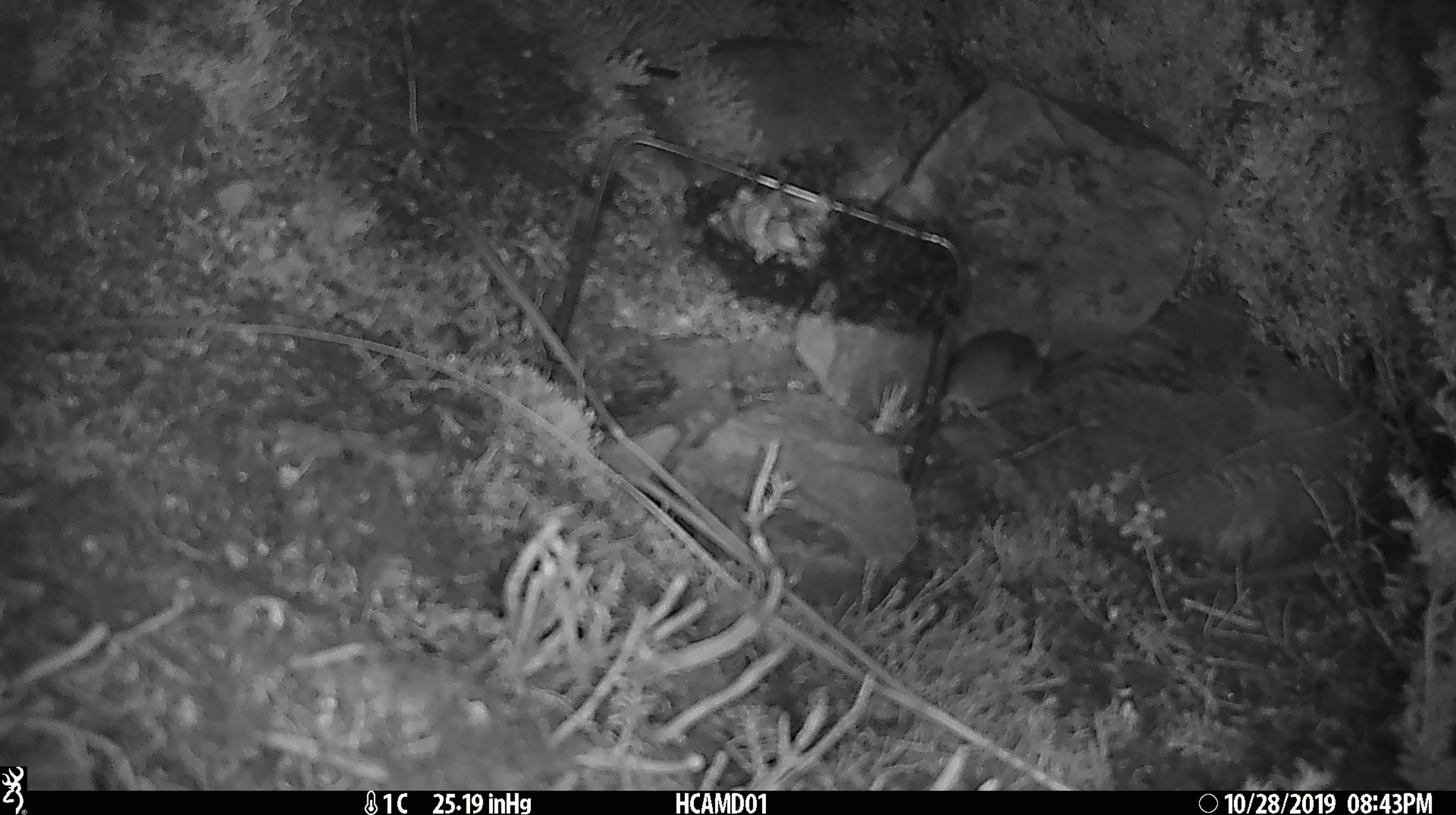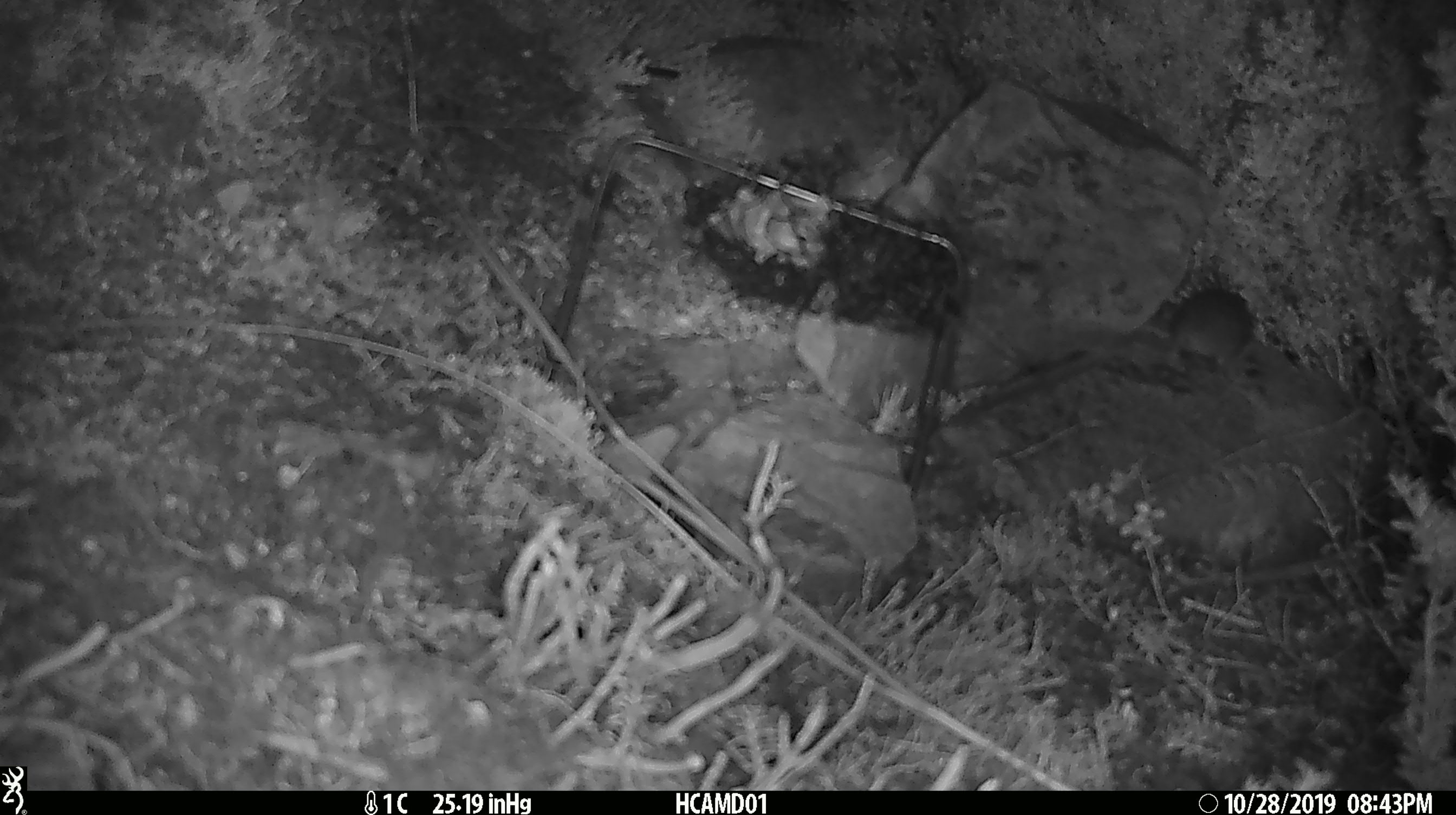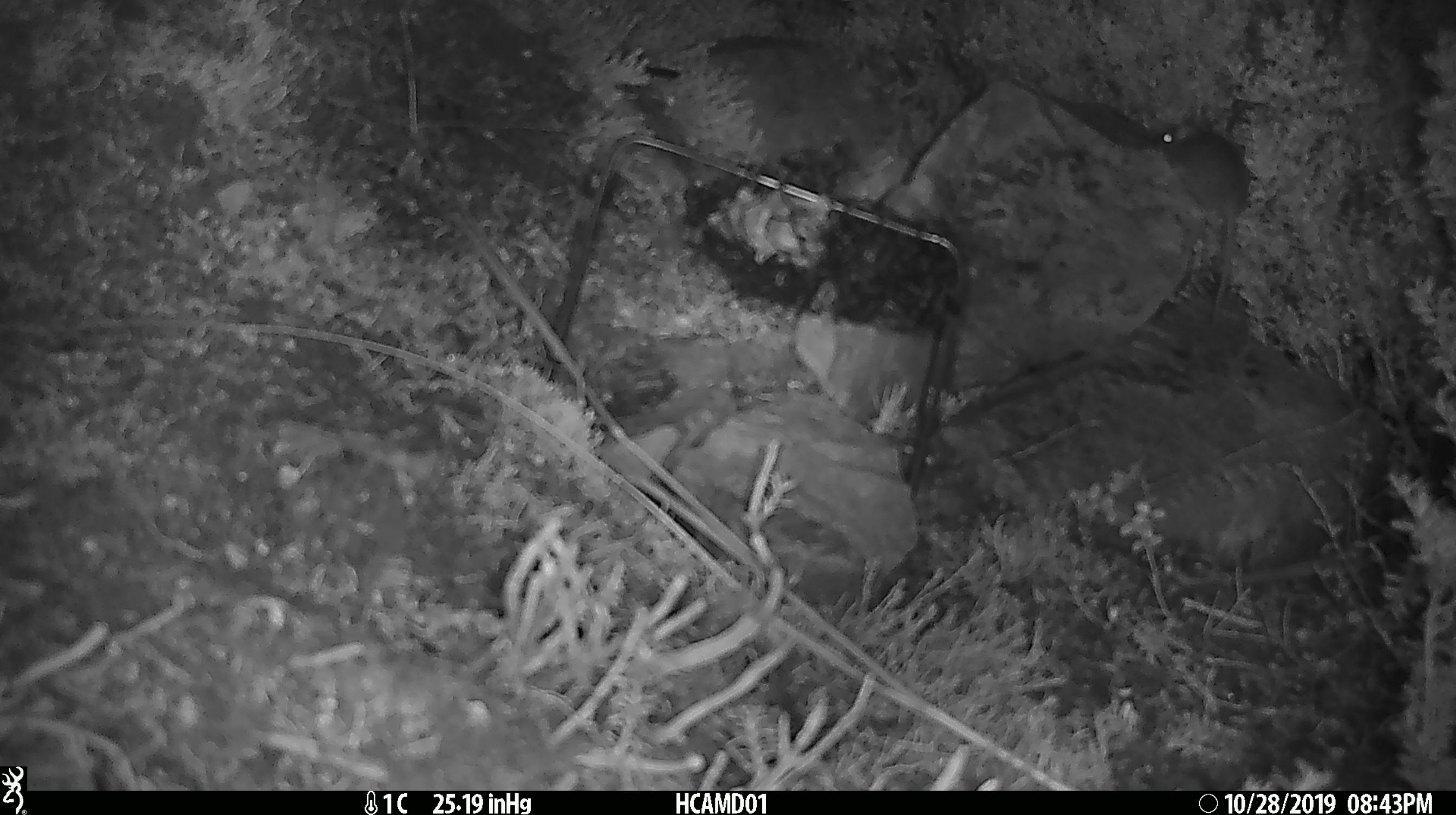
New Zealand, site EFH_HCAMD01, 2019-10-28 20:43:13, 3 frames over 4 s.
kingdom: Animalia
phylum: Chordata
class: Mammalia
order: Rodentia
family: Muridae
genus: Mus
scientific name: Mus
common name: mouse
Mouse (Mus).